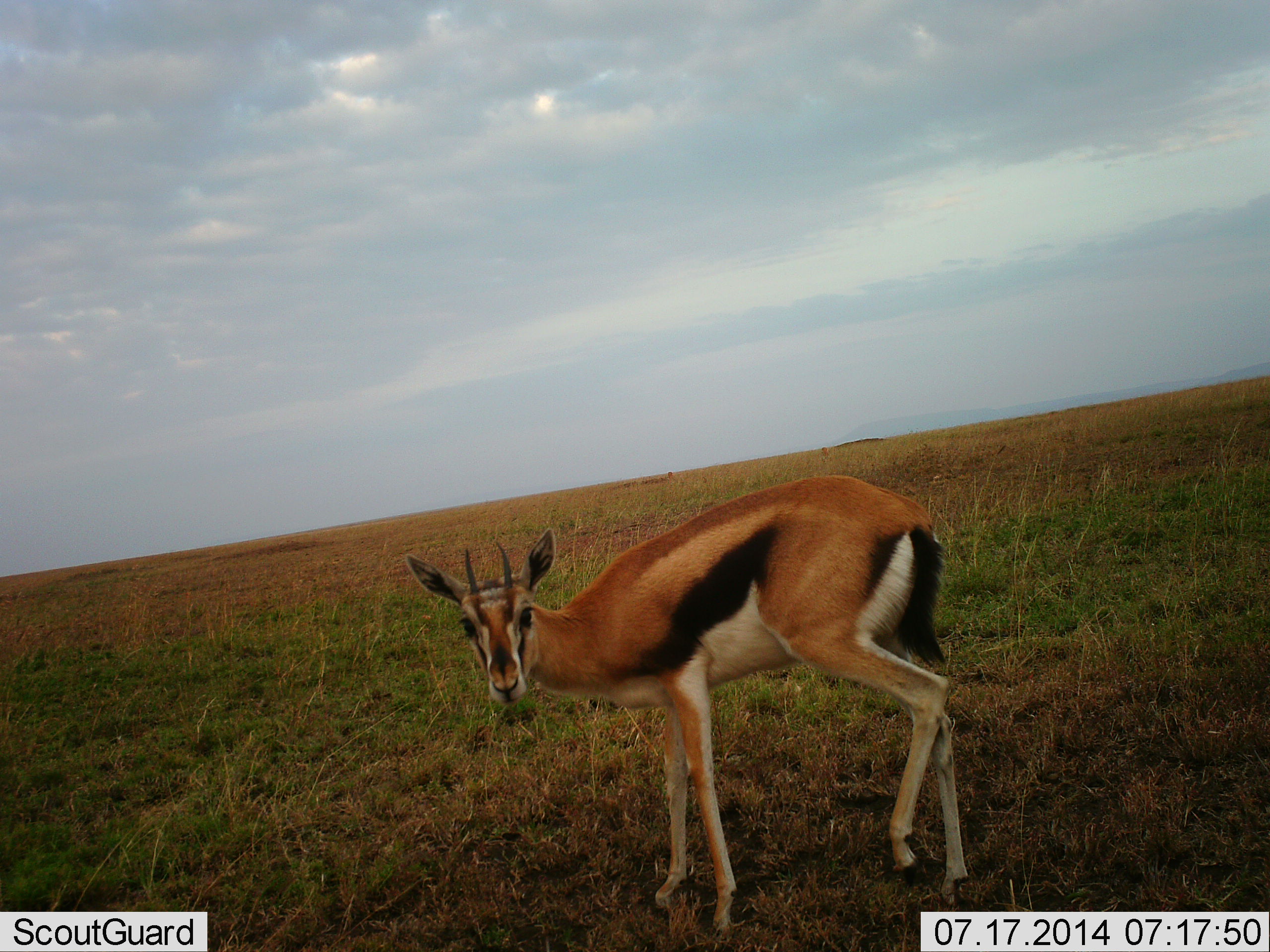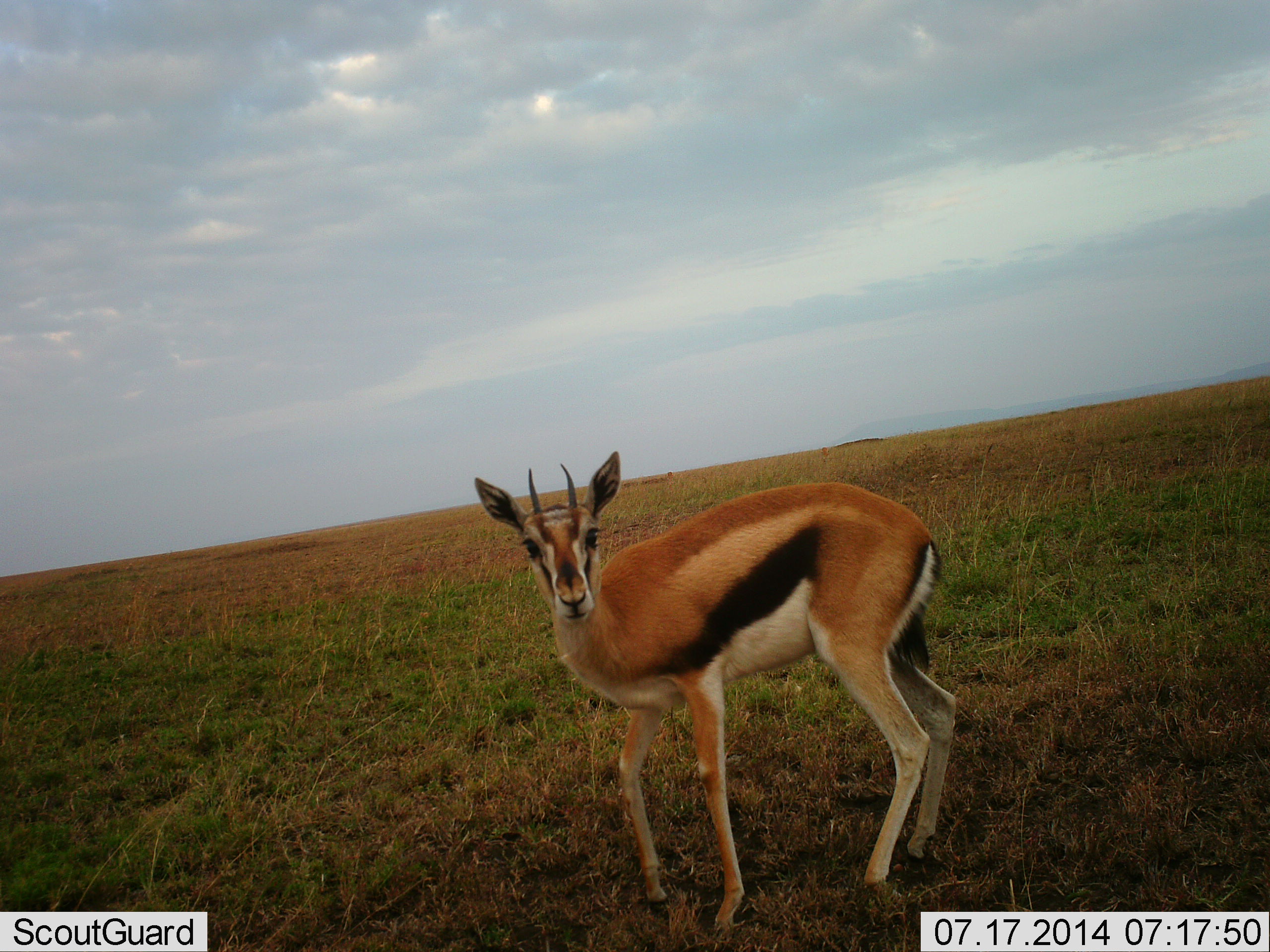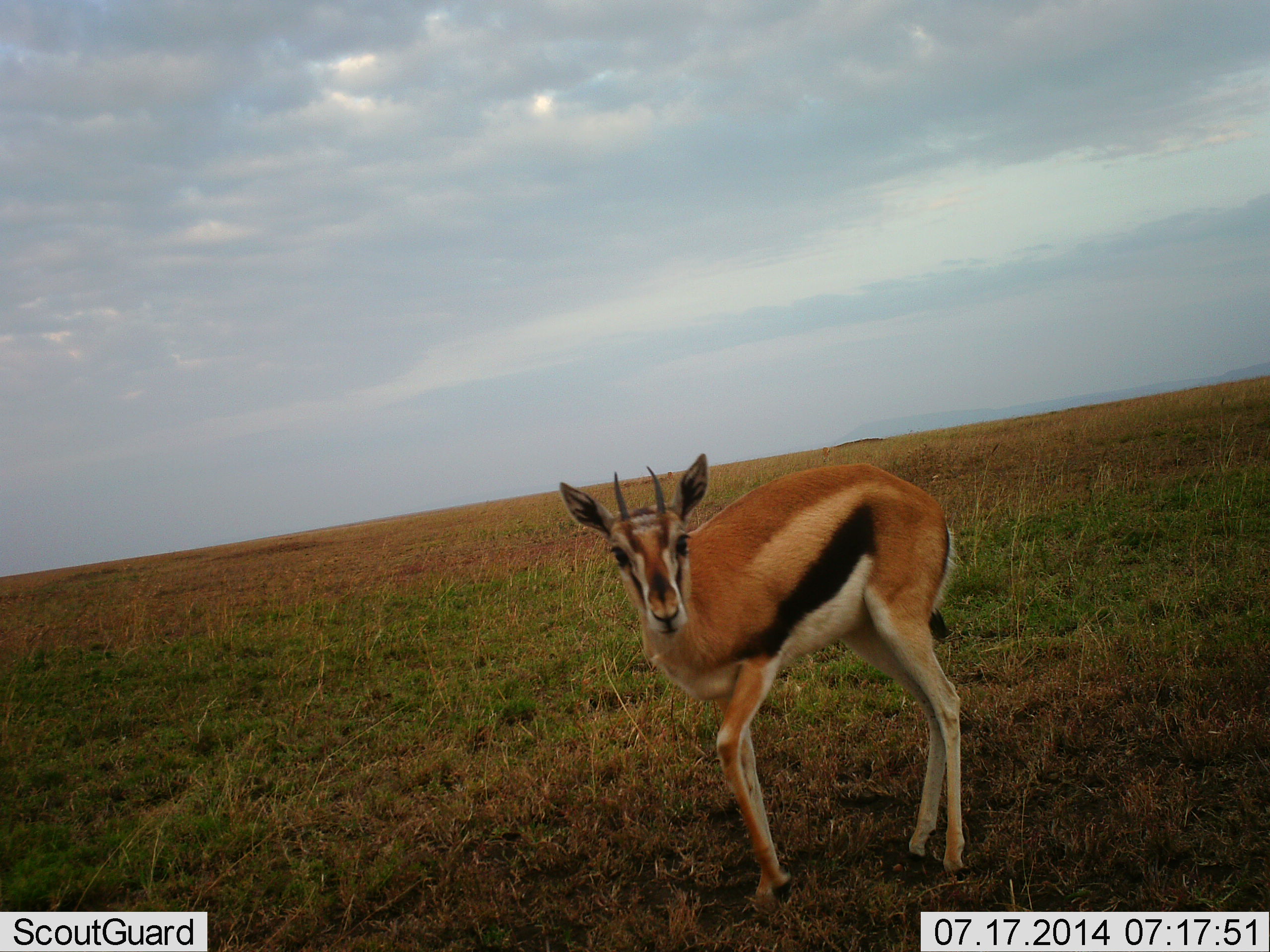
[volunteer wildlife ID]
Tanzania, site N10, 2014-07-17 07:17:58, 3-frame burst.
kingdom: Animalia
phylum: Chordata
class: Mammalia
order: Artiodactyla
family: Bovidae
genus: Eudorcas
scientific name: Eudorcas thomsonii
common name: thomson's gazelle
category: gazellethomsons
Gazellethomsons (thomson's gazelle) (Eudorcas thomsonii), count 1. Behavior (volunteer vote fractions): standing 70%, resting 0%, moving 20%, interacting 10%. Young present (vote fraction): 0%. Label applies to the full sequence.